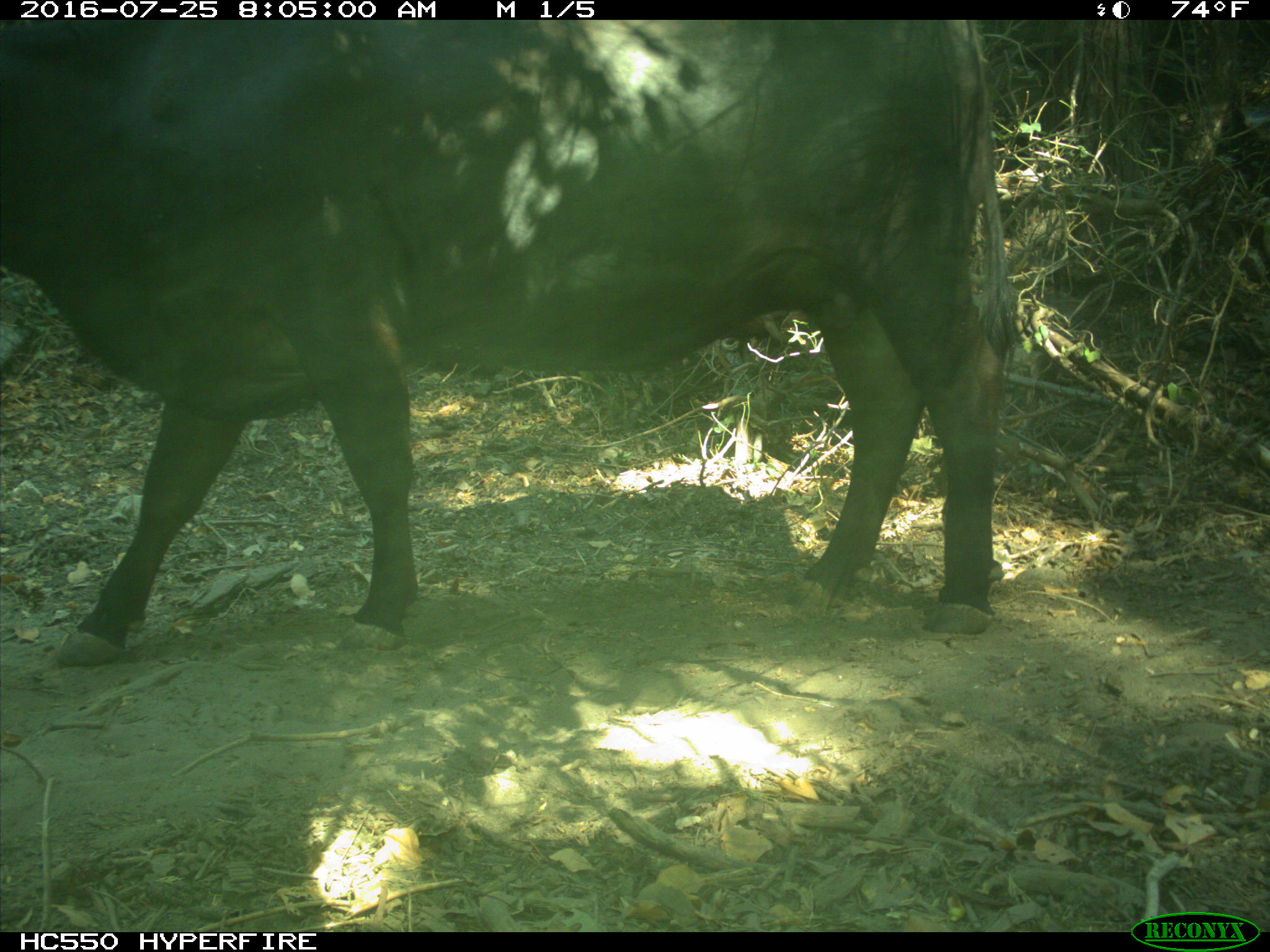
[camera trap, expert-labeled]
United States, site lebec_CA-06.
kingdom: Animalia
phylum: Chordata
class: Mammalia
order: Artiodactyla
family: Bovidae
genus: Bos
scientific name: Bos taurus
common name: domestic cow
Bos taurus (domestic cow).